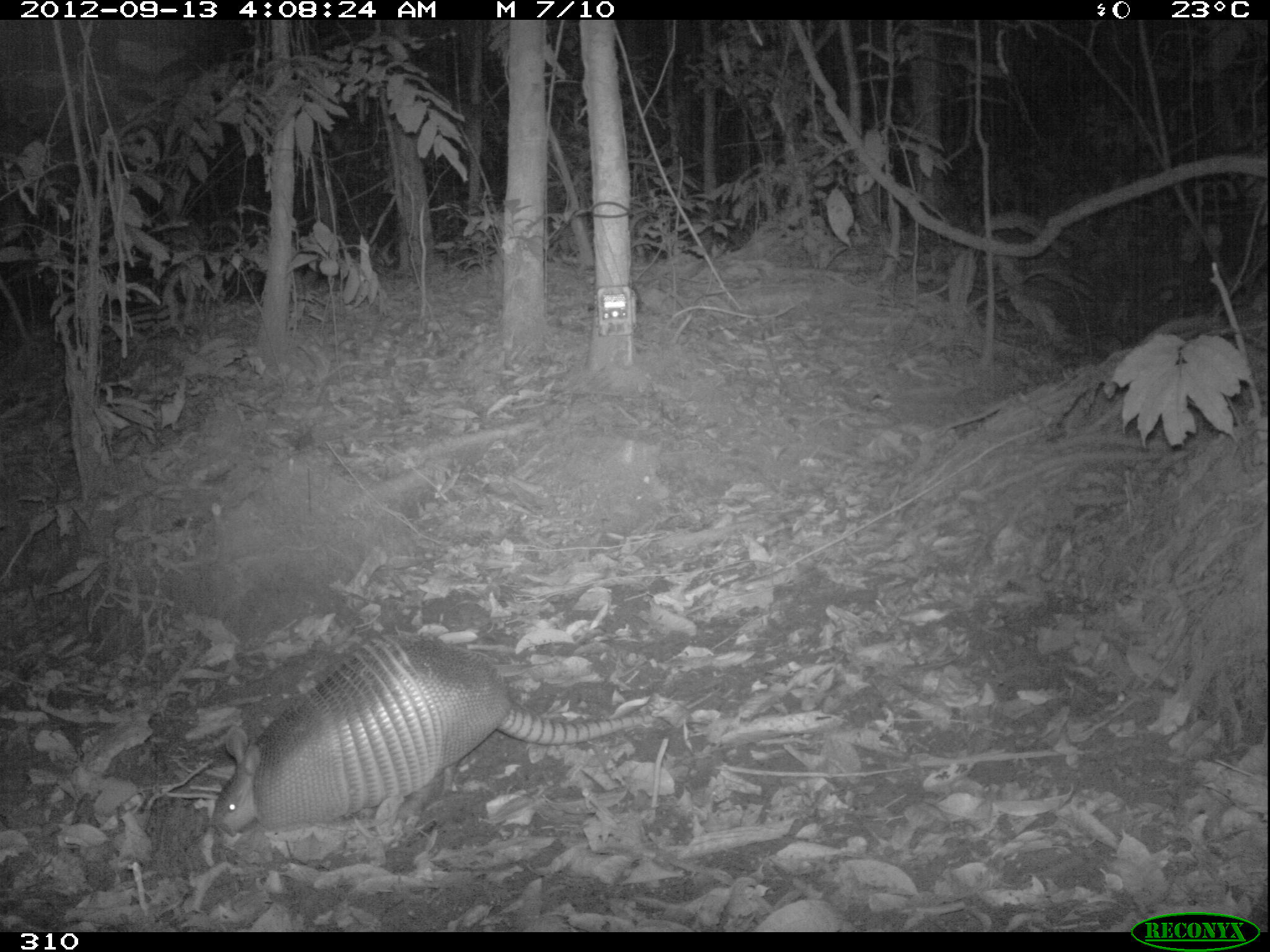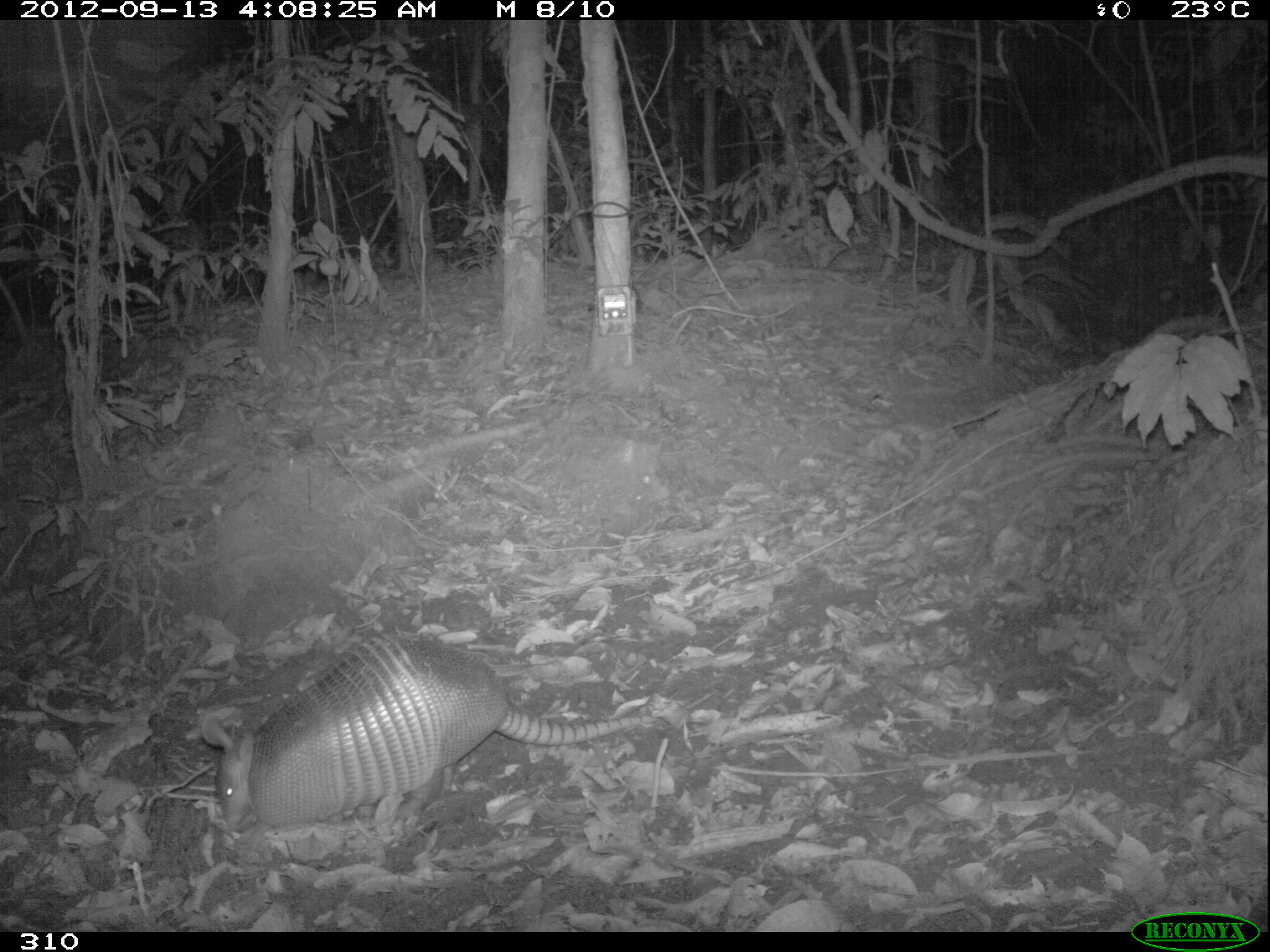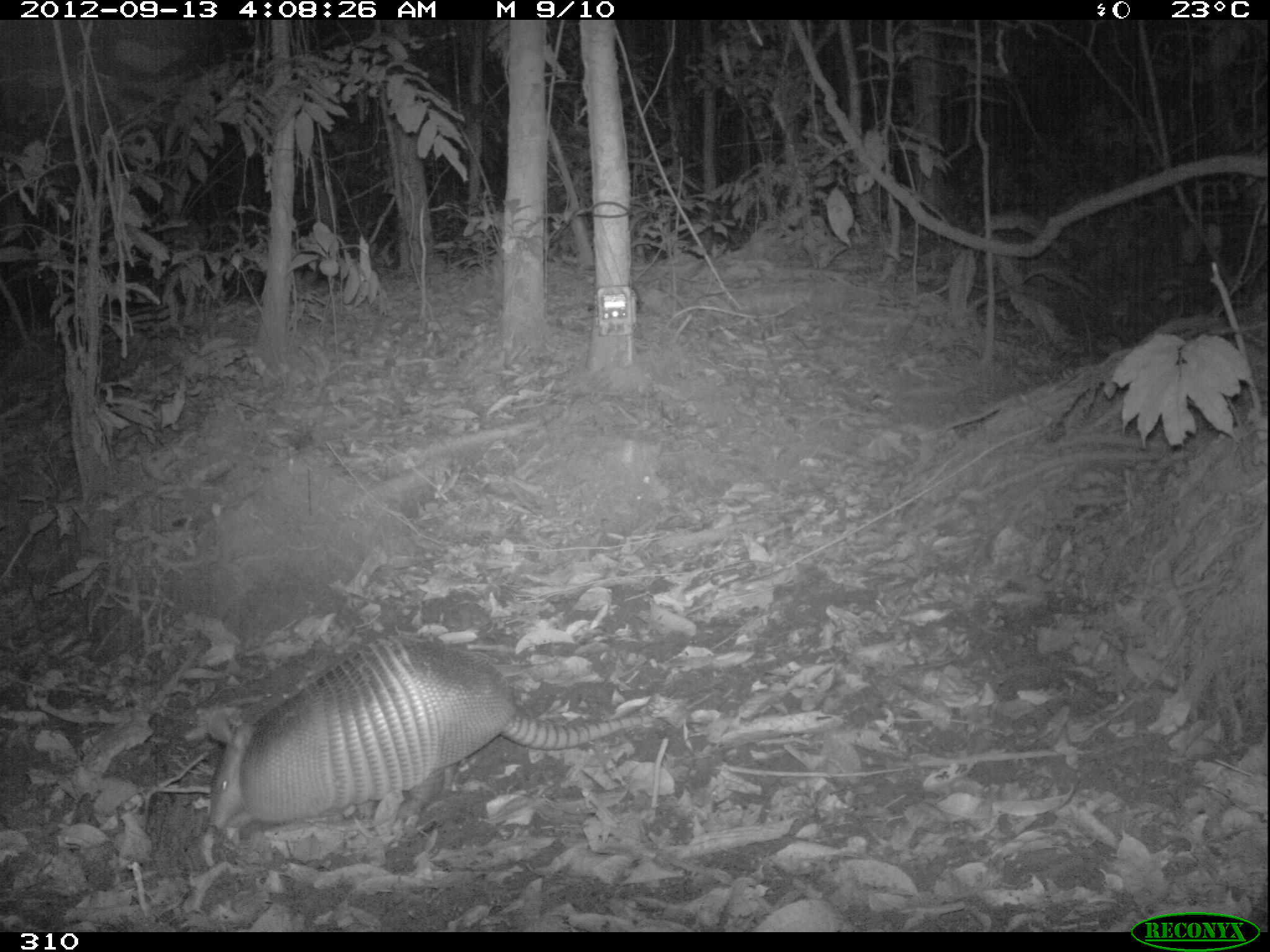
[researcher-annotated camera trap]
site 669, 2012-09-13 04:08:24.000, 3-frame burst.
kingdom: Animalia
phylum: Chordata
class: Mammalia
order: Cingulata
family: Dasypodidae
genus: Dasypus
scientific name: Dasypus novemcinctus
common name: nine-banded armadillo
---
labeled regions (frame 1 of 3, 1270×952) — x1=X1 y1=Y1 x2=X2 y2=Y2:
dasypus novemcinctus: x1=210 y1=630 x2=654 y2=833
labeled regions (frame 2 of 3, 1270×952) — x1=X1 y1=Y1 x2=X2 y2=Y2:
dasypus novemcinctus: x1=203 y1=635 x2=654 y2=827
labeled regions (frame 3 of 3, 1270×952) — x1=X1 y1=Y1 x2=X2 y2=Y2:
dasypus novemcinctus: x1=208 y1=635 x2=642 y2=832